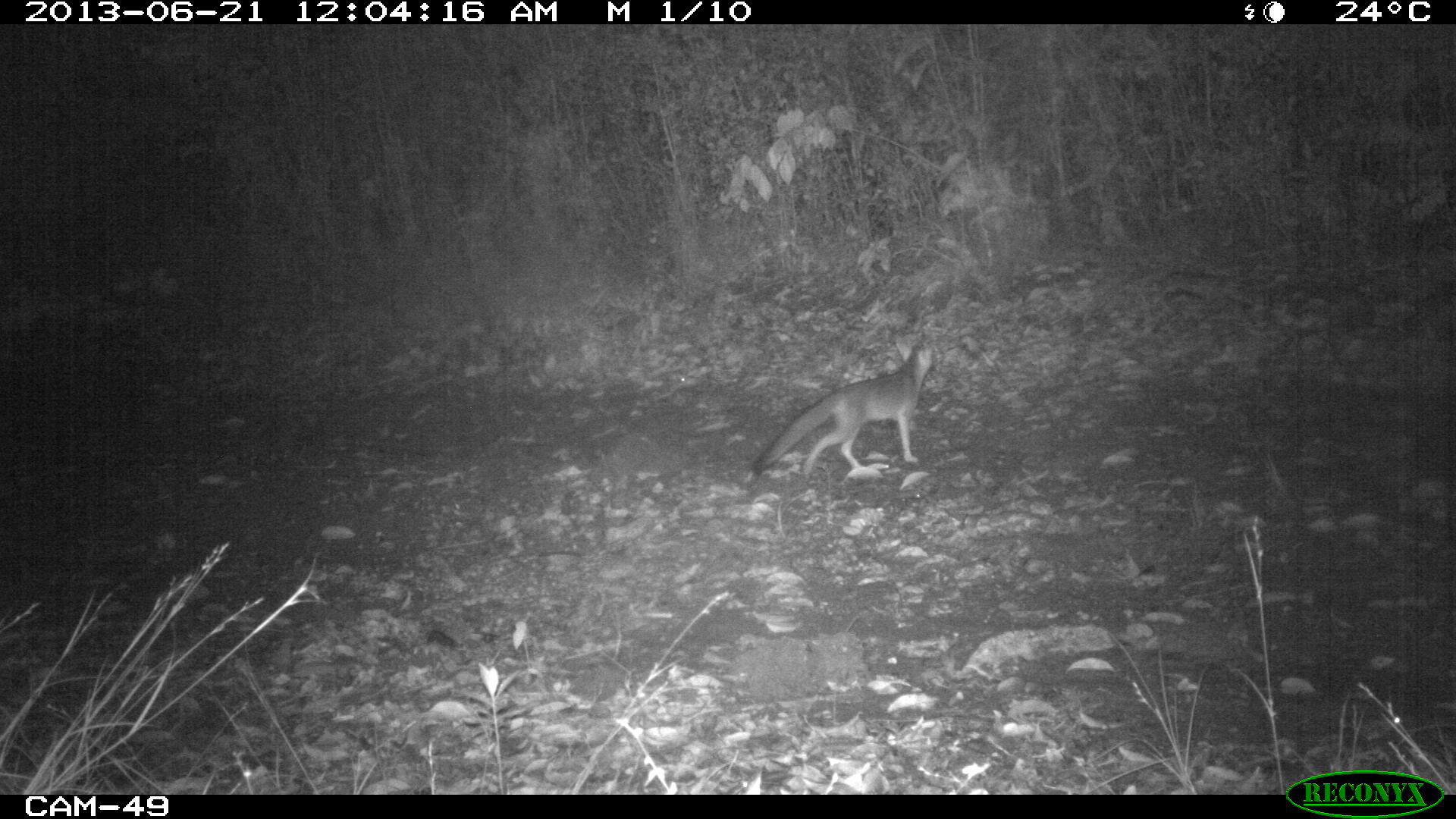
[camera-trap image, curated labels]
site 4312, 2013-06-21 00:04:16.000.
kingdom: Animalia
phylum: Chordata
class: Mammalia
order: Carnivora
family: Canidae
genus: Urocyon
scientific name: Urocyon cinereoargenteus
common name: gray fox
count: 1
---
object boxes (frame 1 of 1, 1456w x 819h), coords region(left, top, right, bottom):
urocyon cinereoargenteus: region(750, 341, 942, 475)